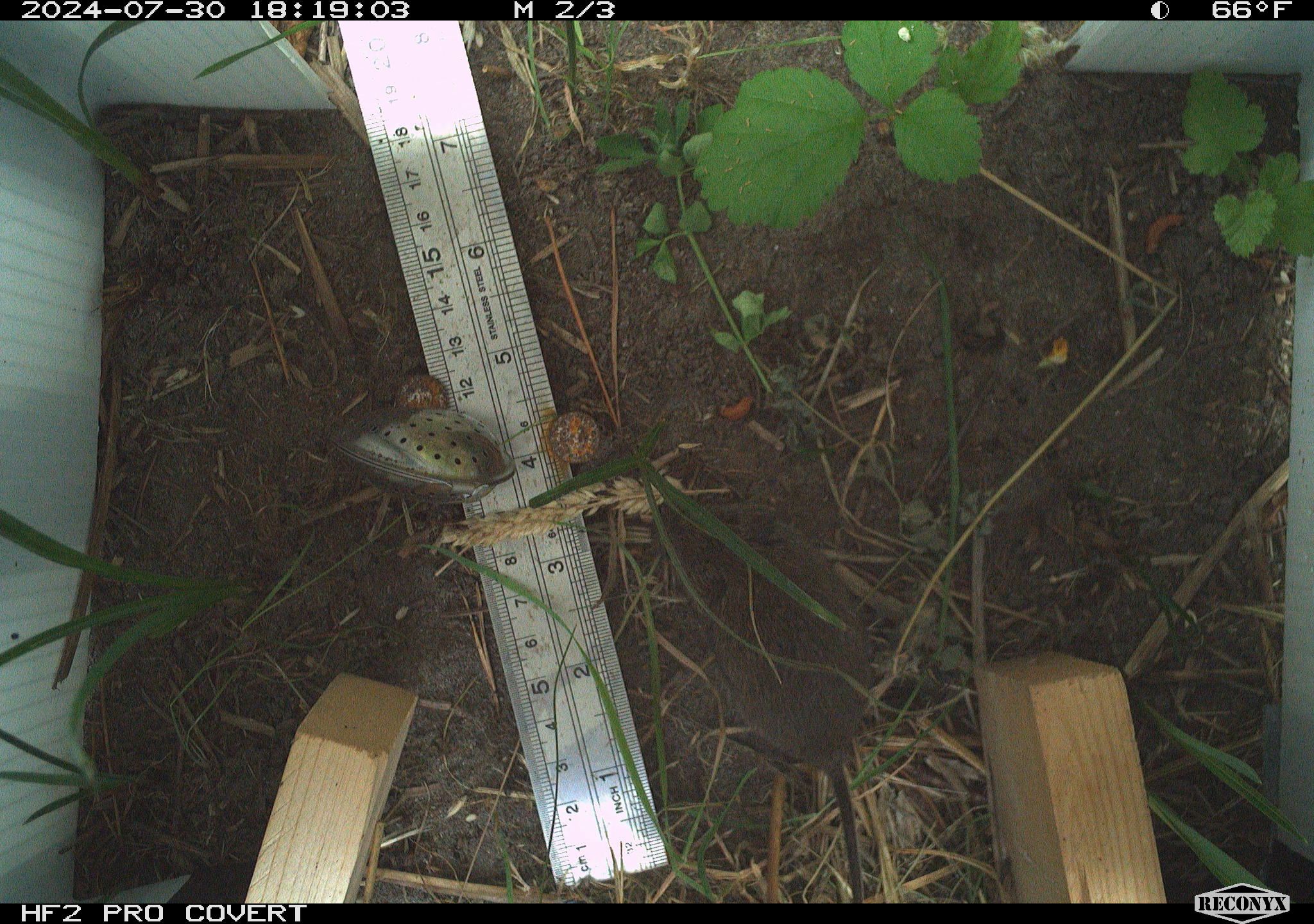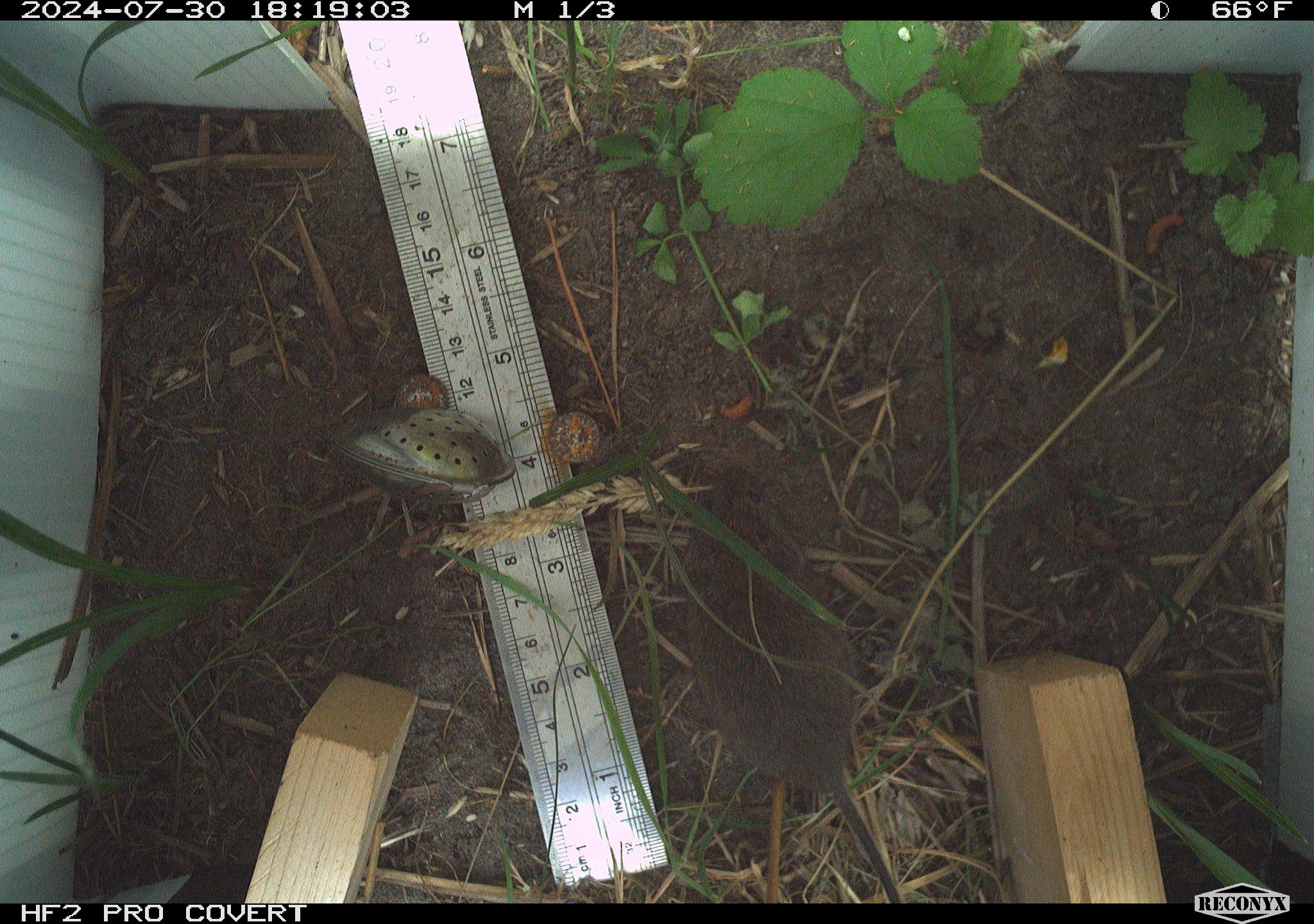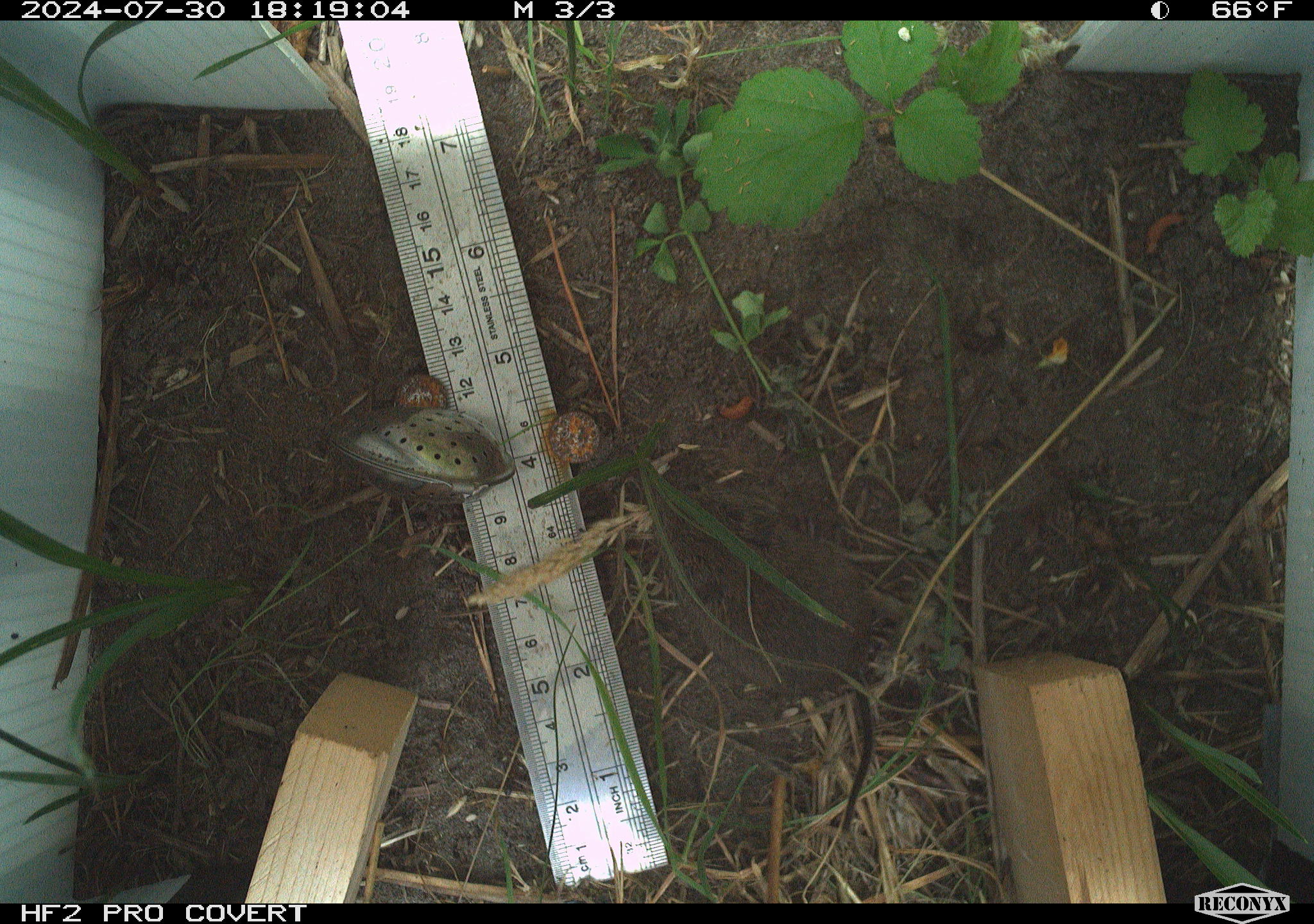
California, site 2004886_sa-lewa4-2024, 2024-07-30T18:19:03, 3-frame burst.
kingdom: Animalia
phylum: Chordata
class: Mammalia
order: Rodentia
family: Cricetidae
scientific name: Cricetidae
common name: hamsters, voles, lemmings, and allies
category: cricetidae family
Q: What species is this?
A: Cricetidae family (hamsters, voles, lemmings, and allies) (Cricetidae).